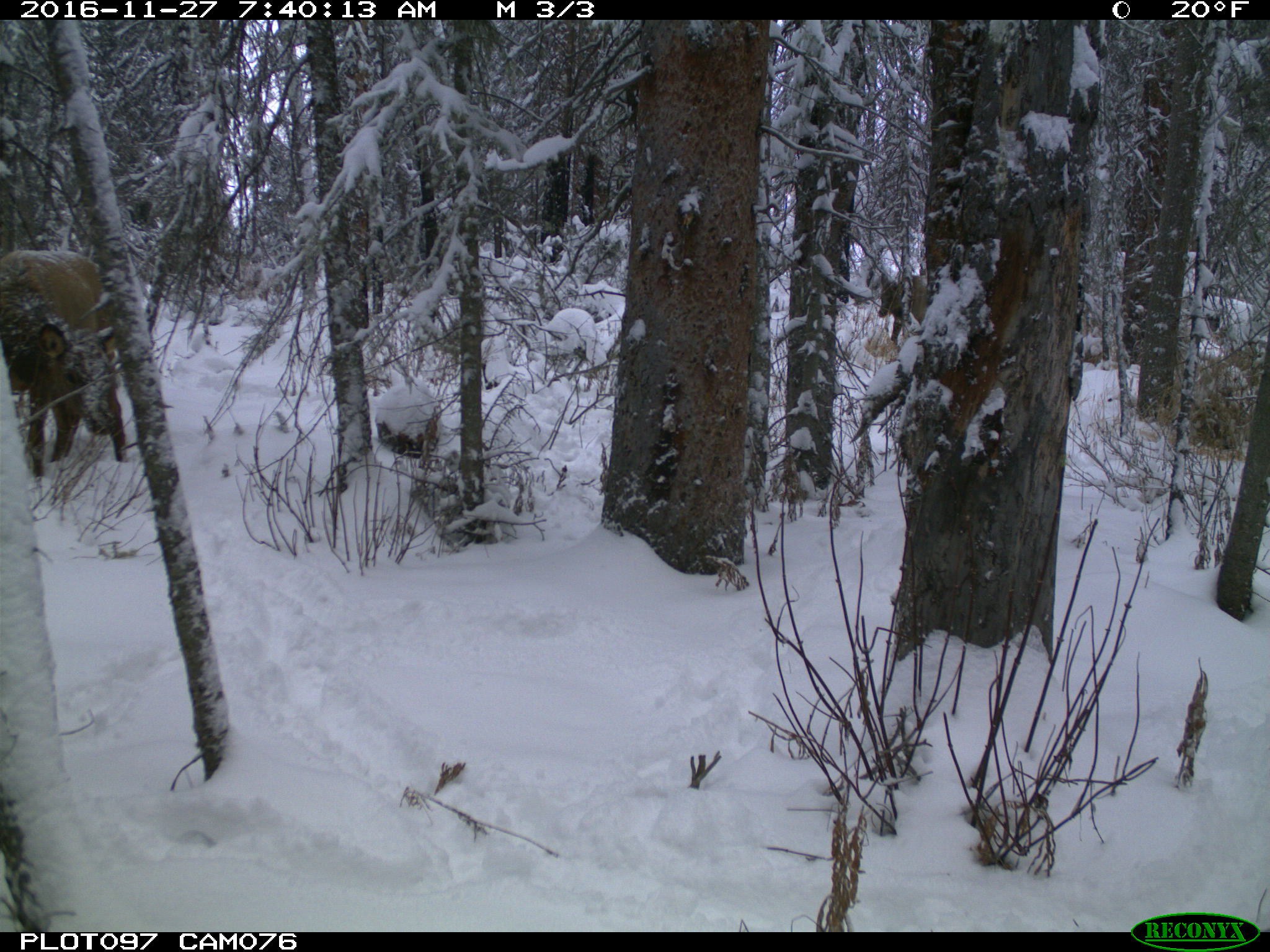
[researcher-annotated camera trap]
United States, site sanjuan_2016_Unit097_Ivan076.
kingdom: Animalia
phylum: Chordata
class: Mammalia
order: Artiodactyla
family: Cervidae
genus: Cervus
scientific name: Cervus elaphus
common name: red deer